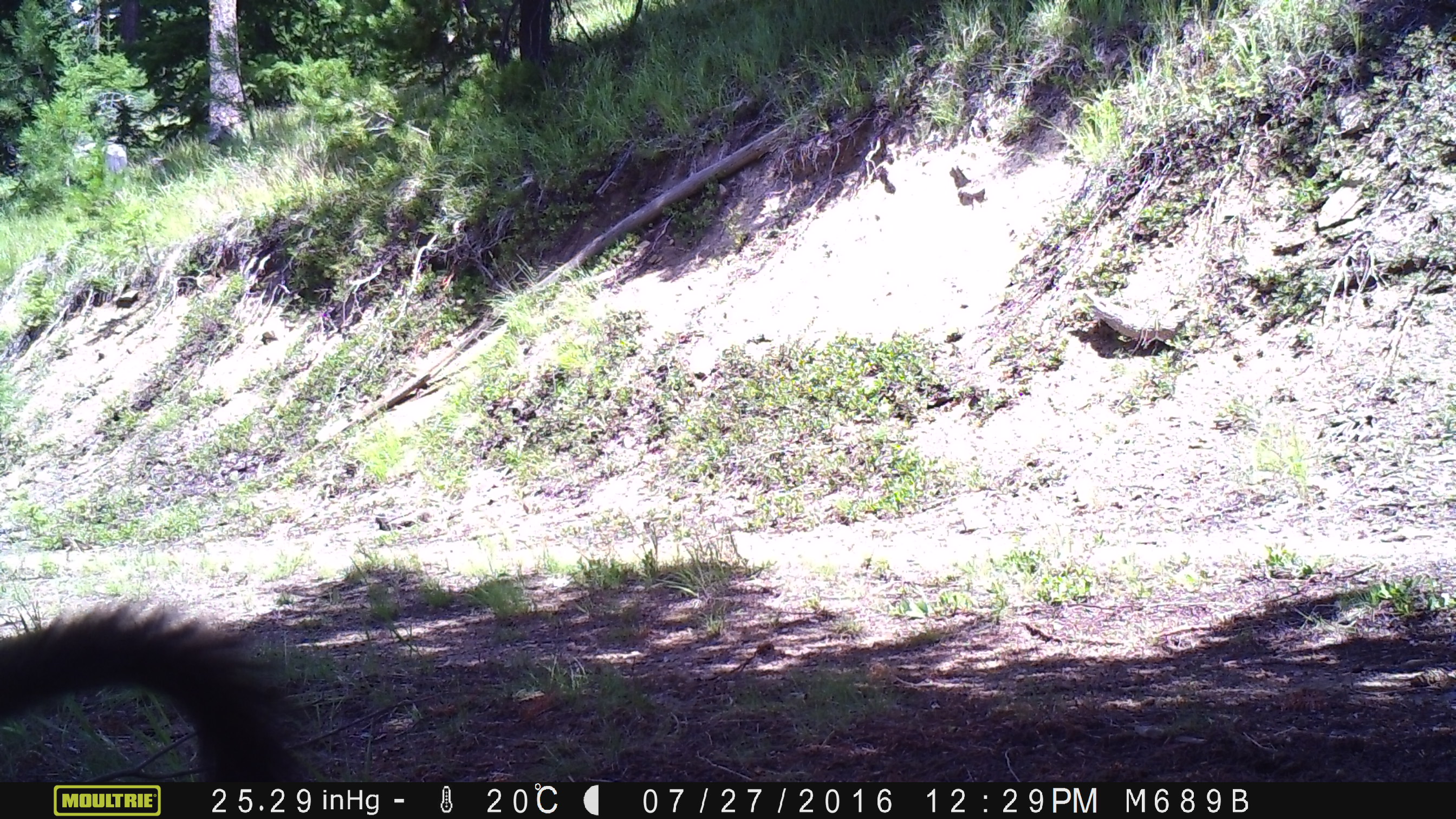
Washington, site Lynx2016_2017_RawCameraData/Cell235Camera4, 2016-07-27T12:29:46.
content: unidentified animal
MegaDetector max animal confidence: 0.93